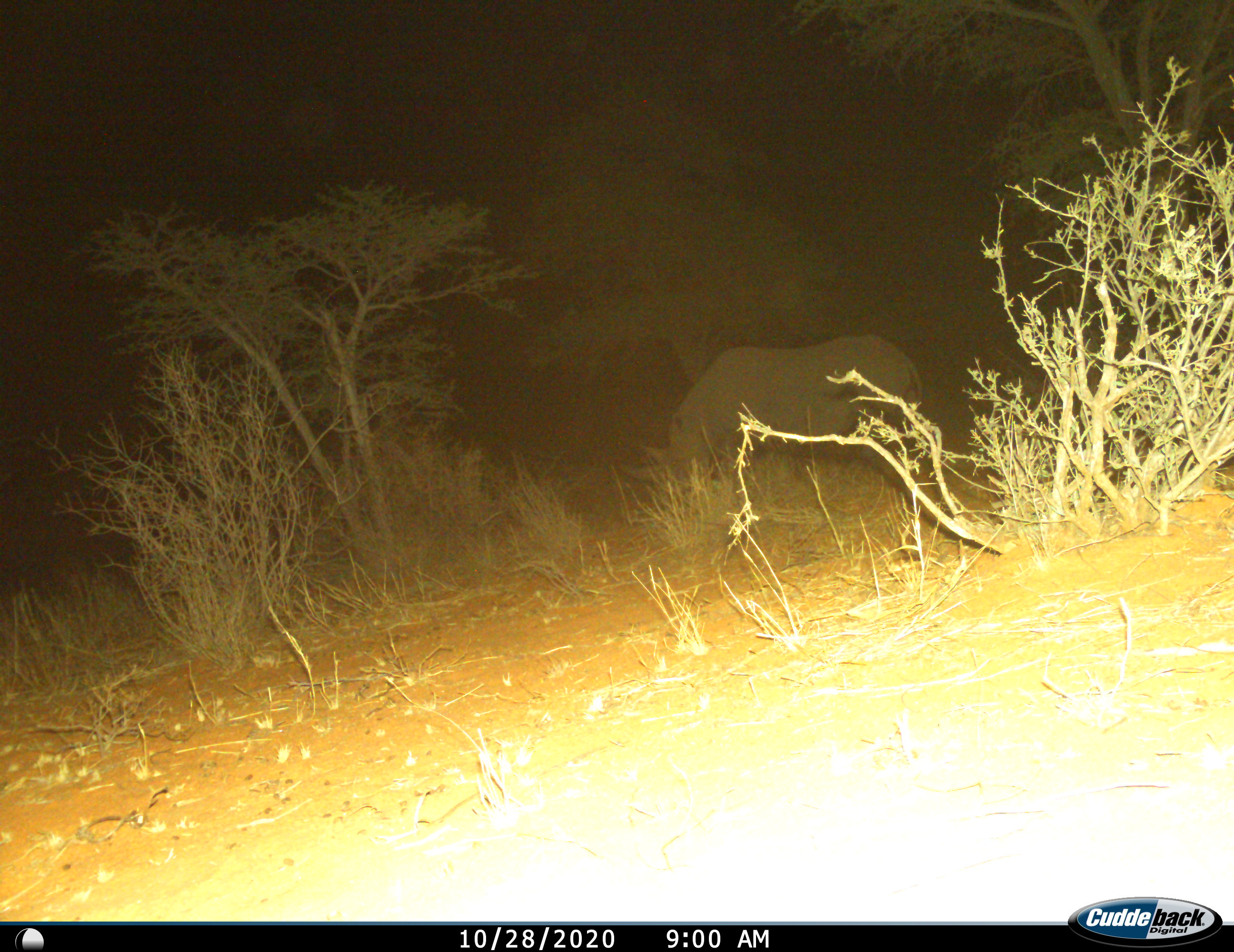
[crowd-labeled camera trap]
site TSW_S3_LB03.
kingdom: Animalia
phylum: Chordata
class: Mammalia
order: Perissodactyla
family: Rhinocerotidae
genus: Diceros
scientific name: Diceros bicornis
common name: black rhinoceros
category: rhinocerosblack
Rhinocerosblack (black rhinoceros) (Diceros bicornis), count 1. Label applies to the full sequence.